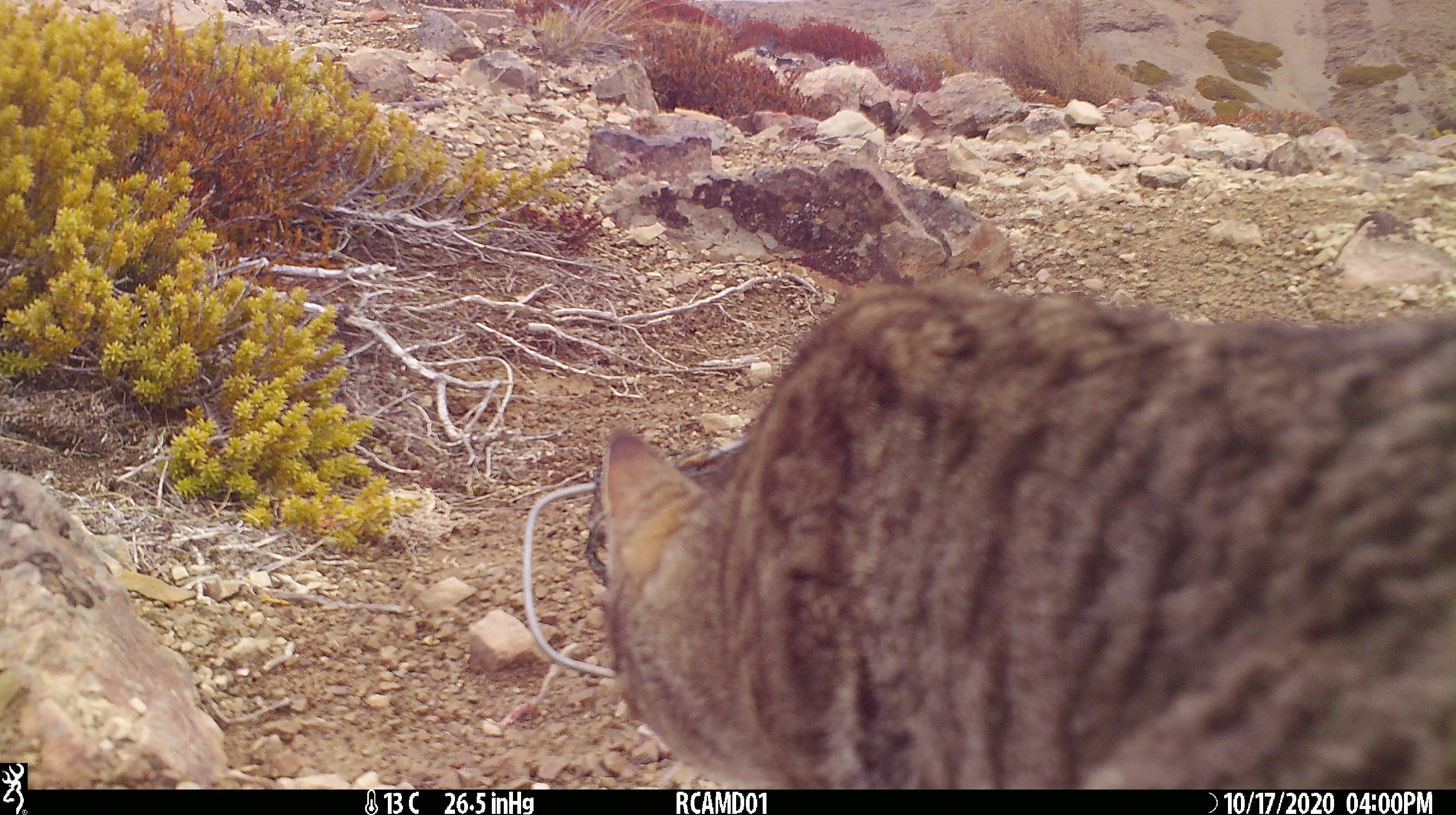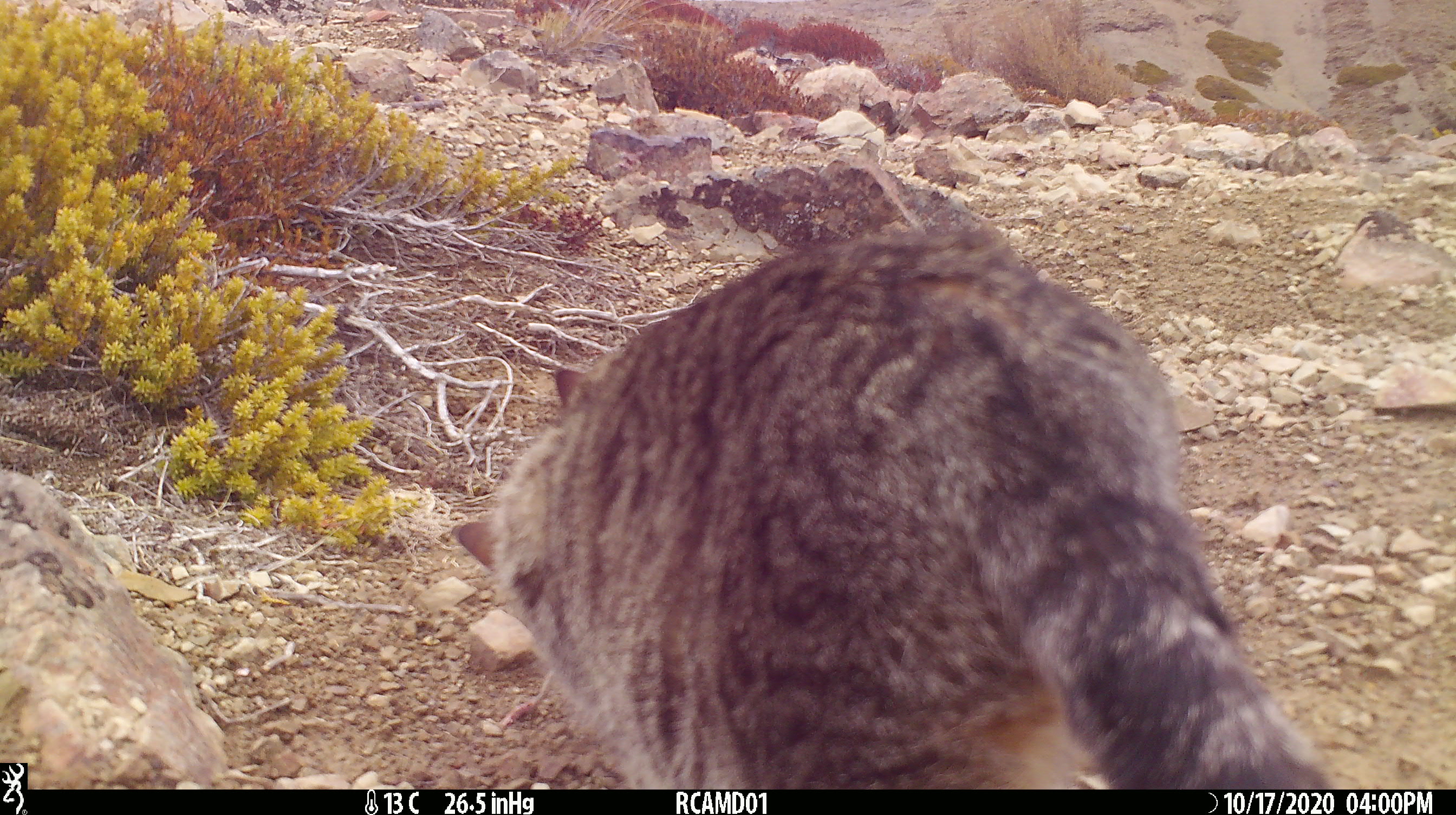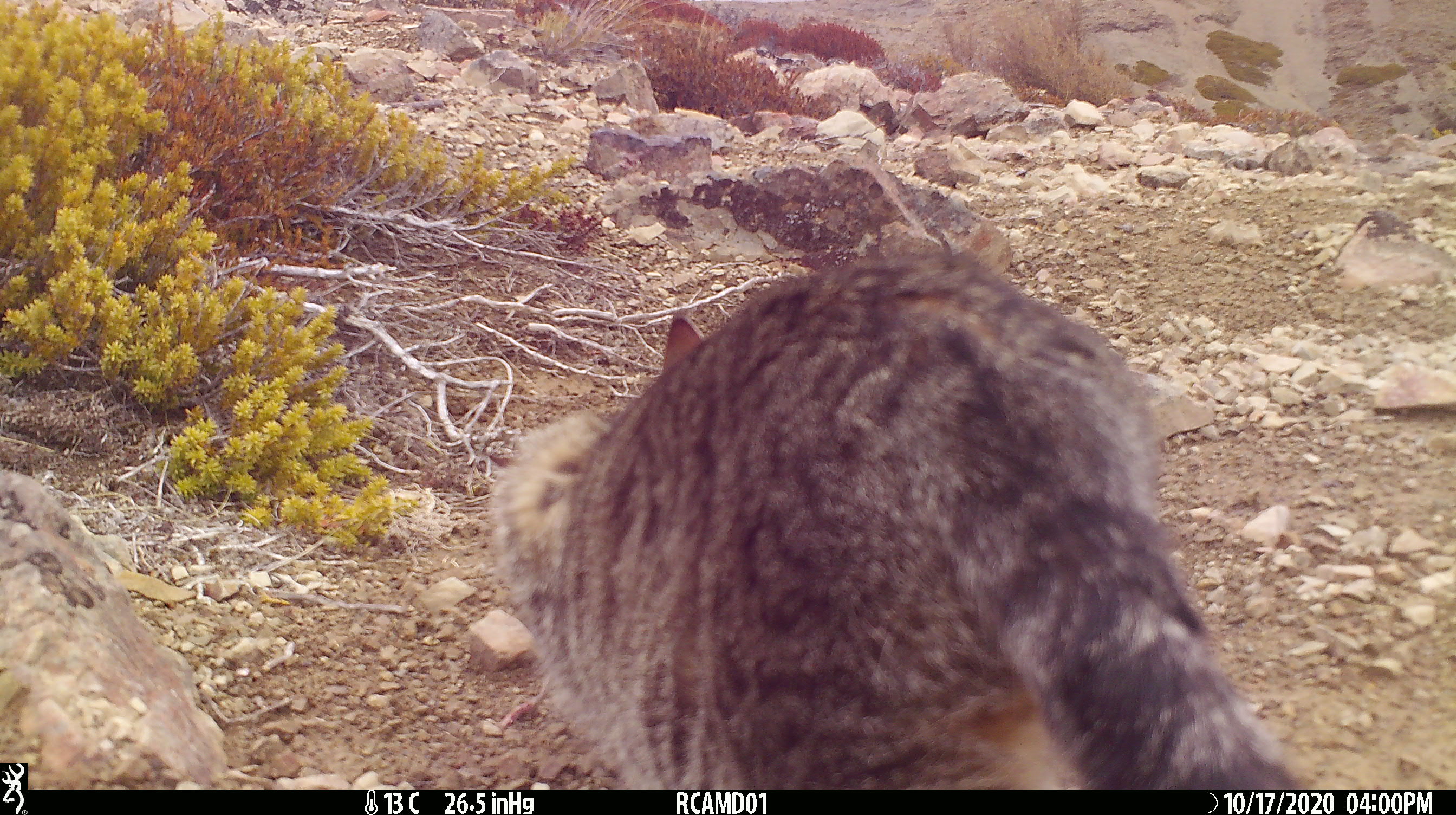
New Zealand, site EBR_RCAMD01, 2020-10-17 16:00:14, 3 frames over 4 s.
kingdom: Animalia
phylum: Chordata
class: Mammalia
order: Carnivora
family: Felidae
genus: Felis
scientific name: Felis catus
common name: domestic cat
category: cat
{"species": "cat (domestic cat) (Felis catus)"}